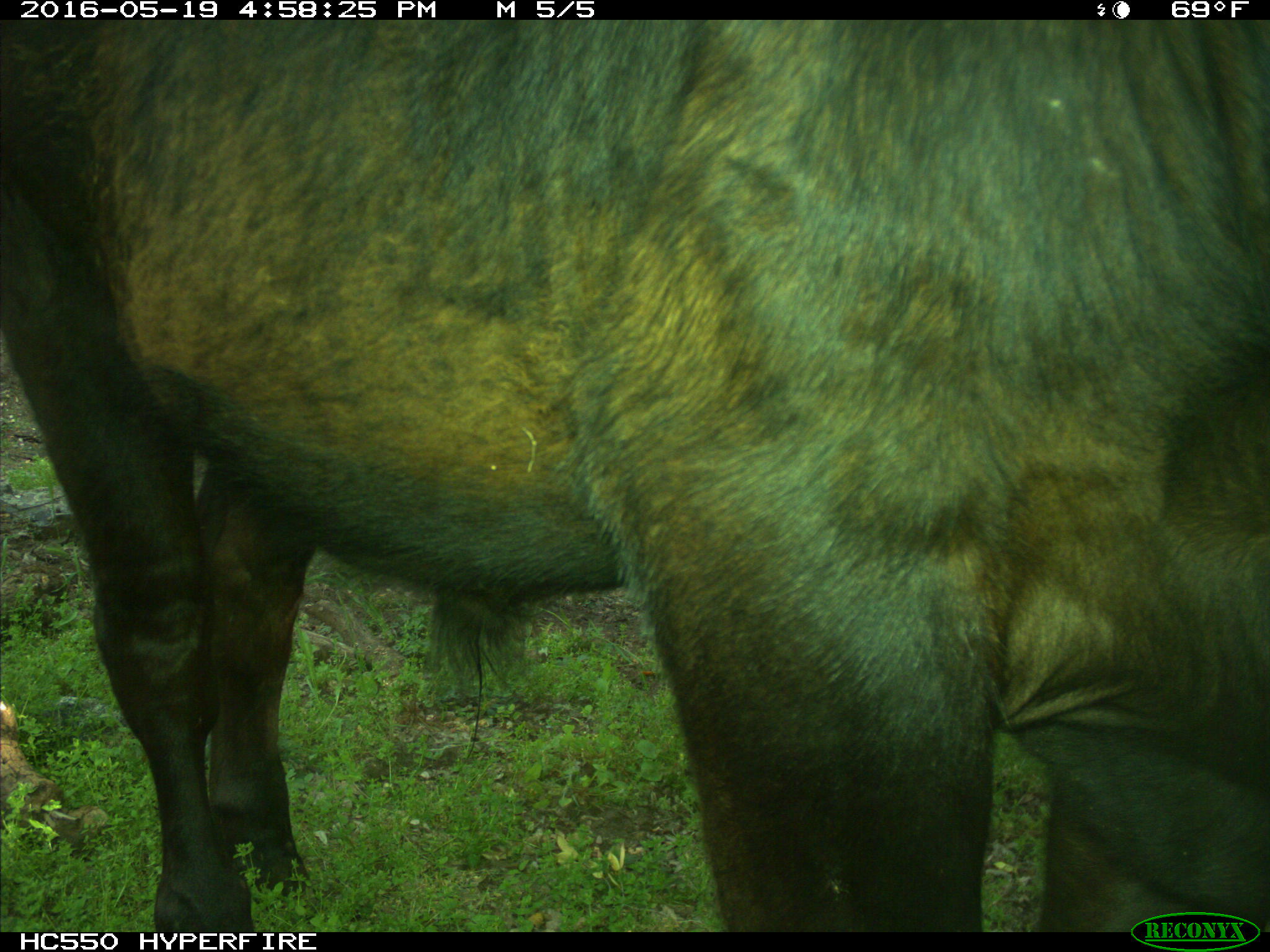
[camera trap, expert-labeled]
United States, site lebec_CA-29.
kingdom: Animalia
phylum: Chordata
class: Mammalia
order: Artiodactyla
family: Bovidae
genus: Bos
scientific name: Bos taurus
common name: domestic cow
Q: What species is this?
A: Bos taurus (domestic cow).